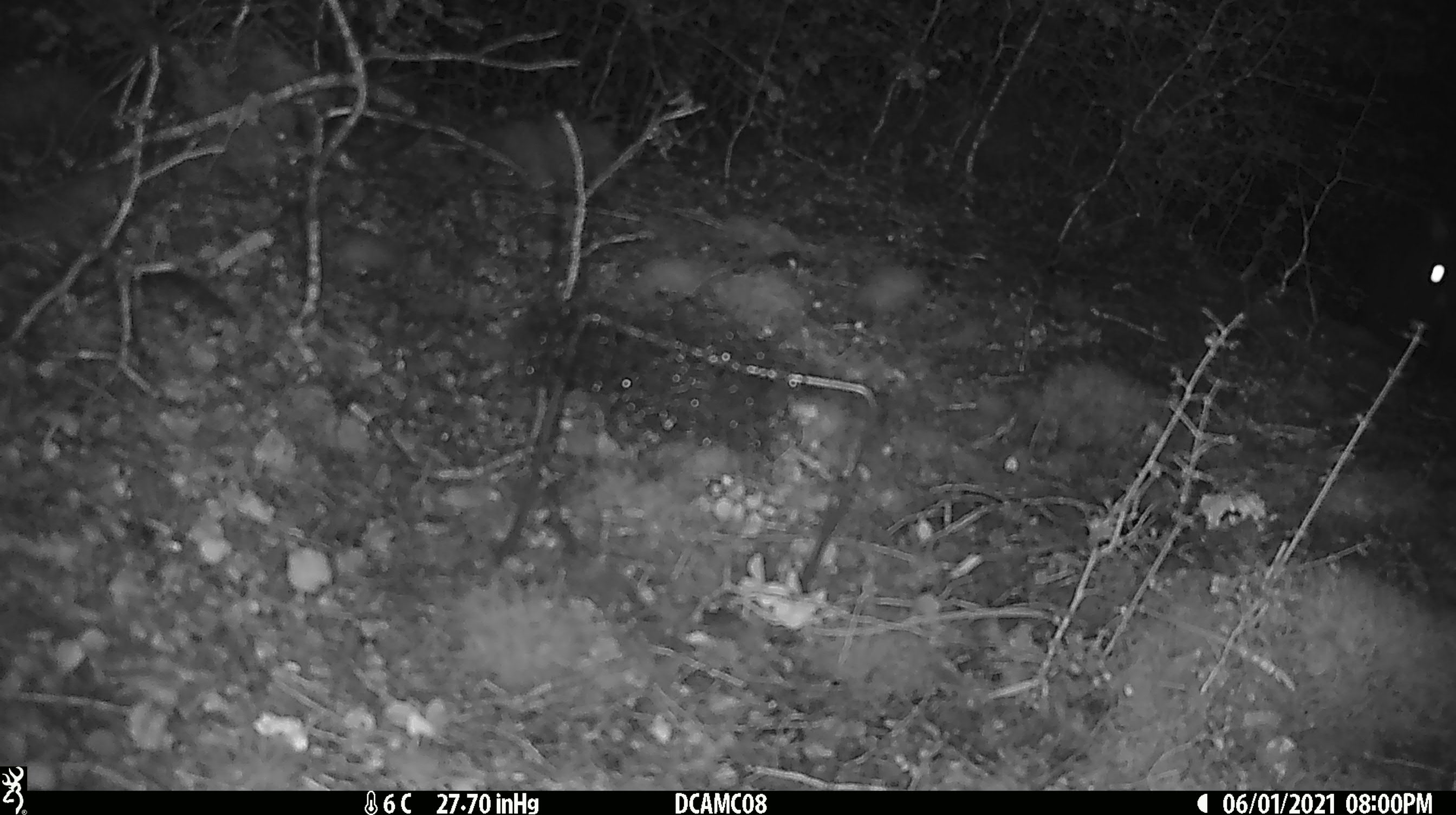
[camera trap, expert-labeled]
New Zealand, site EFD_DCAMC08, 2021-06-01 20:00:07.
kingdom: Animalia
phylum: Chordata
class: Mammalia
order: Diprotodontia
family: Phalangeridae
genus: Trichosurus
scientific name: Trichosurus vulpecula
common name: common brushtail possum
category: possum